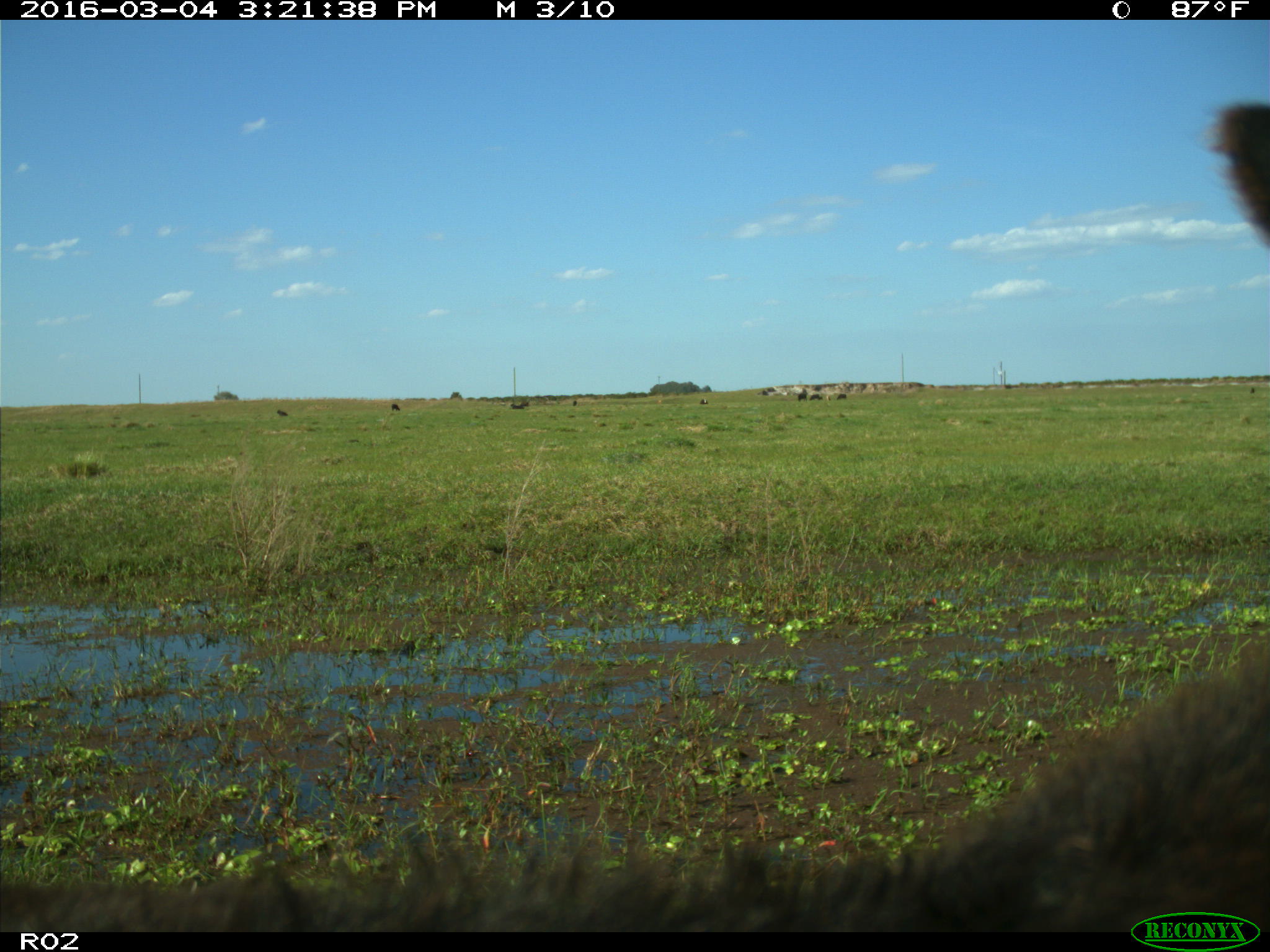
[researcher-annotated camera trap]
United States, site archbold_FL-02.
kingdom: Animalia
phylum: Chordata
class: Mammalia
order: Artiodactyla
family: Bovidae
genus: Bos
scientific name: Bos taurus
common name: domestic cow